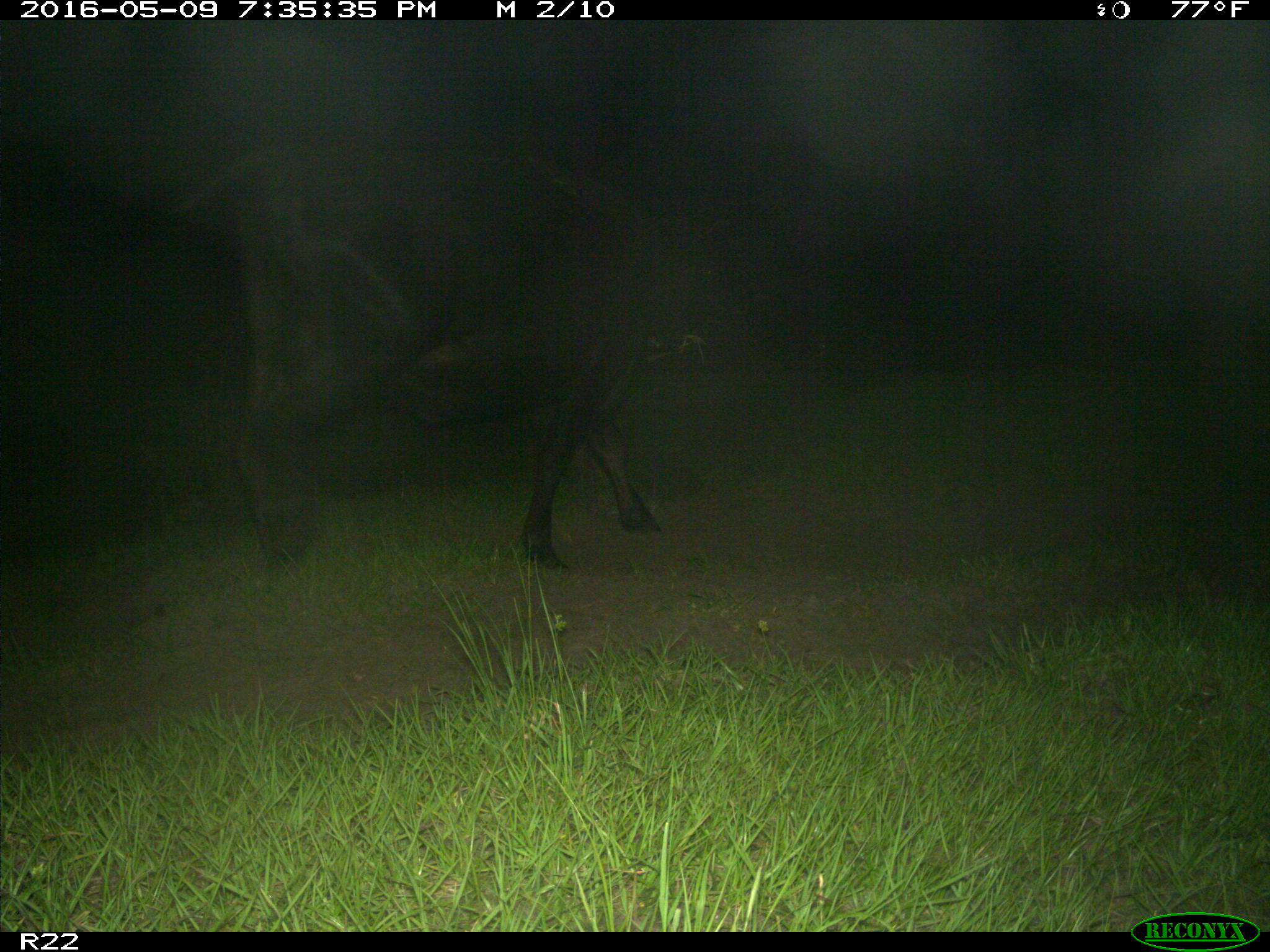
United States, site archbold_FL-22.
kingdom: Animalia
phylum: Chordata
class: Mammalia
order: Artiodactyla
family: Bovidae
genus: Bos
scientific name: Bos taurus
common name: domestic cow